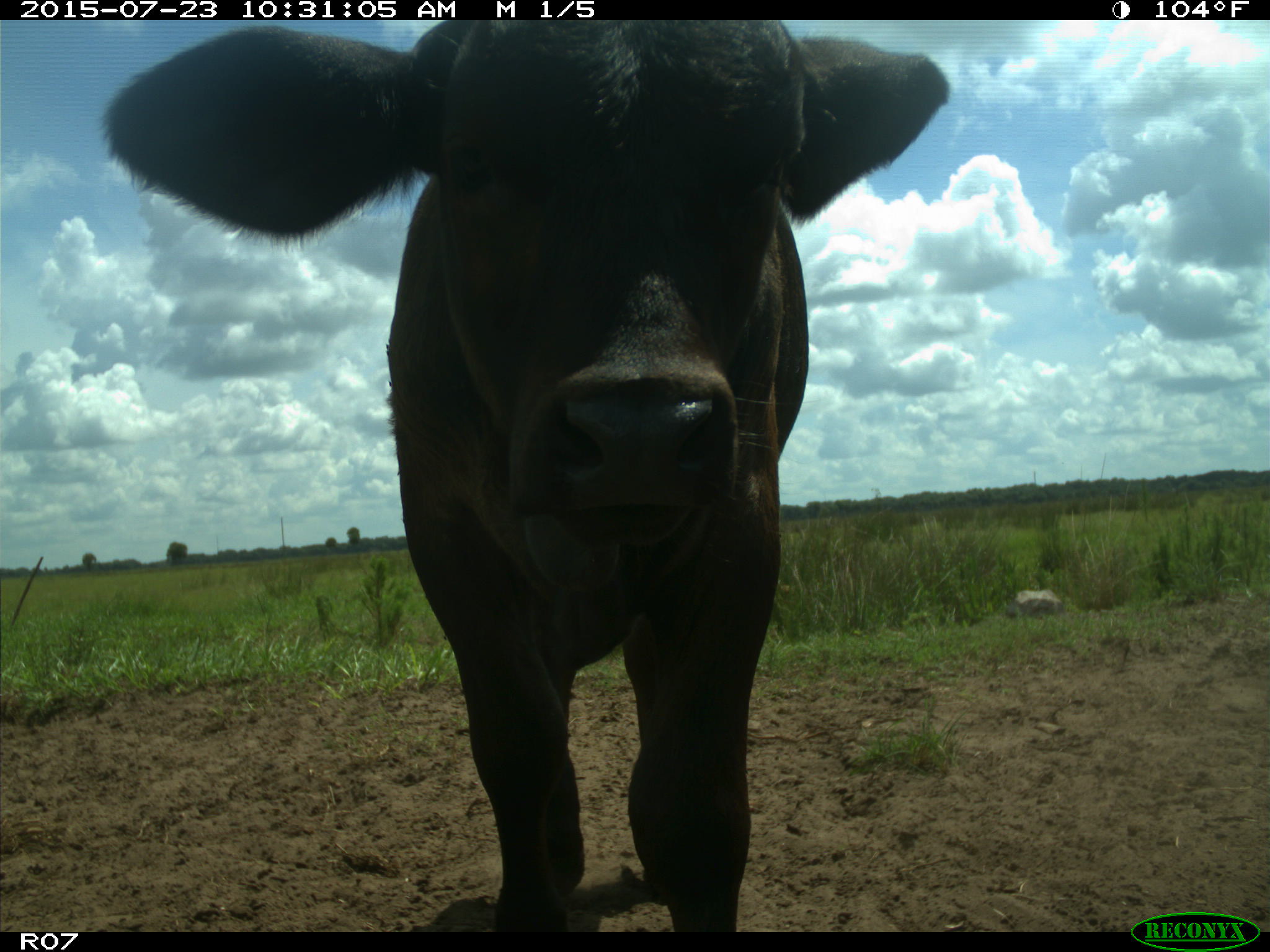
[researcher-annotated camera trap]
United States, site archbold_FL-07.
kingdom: Animalia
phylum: Chordata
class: Mammalia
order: Artiodactyla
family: Bovidae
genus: Bos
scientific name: Bos taurus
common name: domestic cow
Bos taurus (domestic cow).